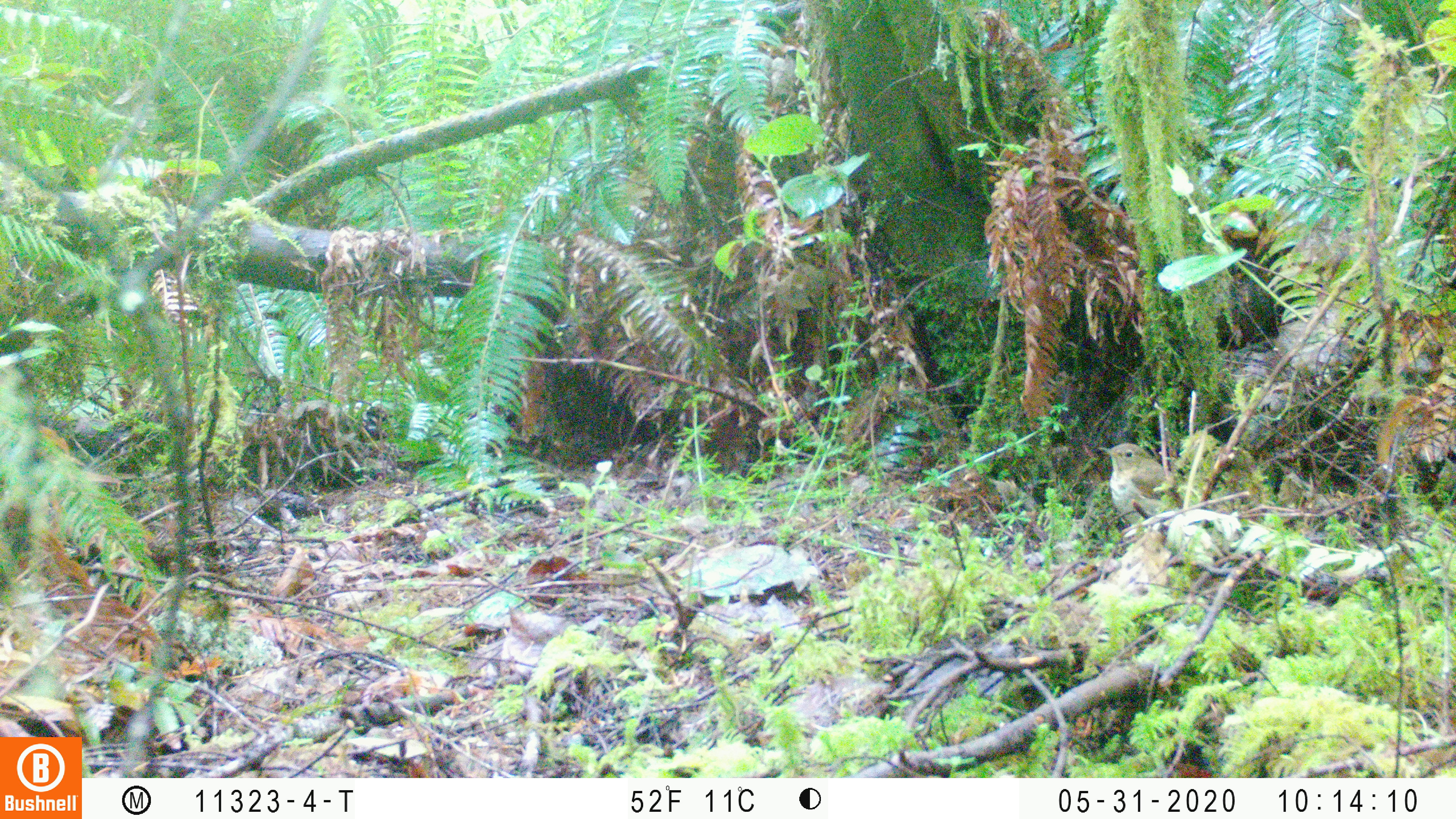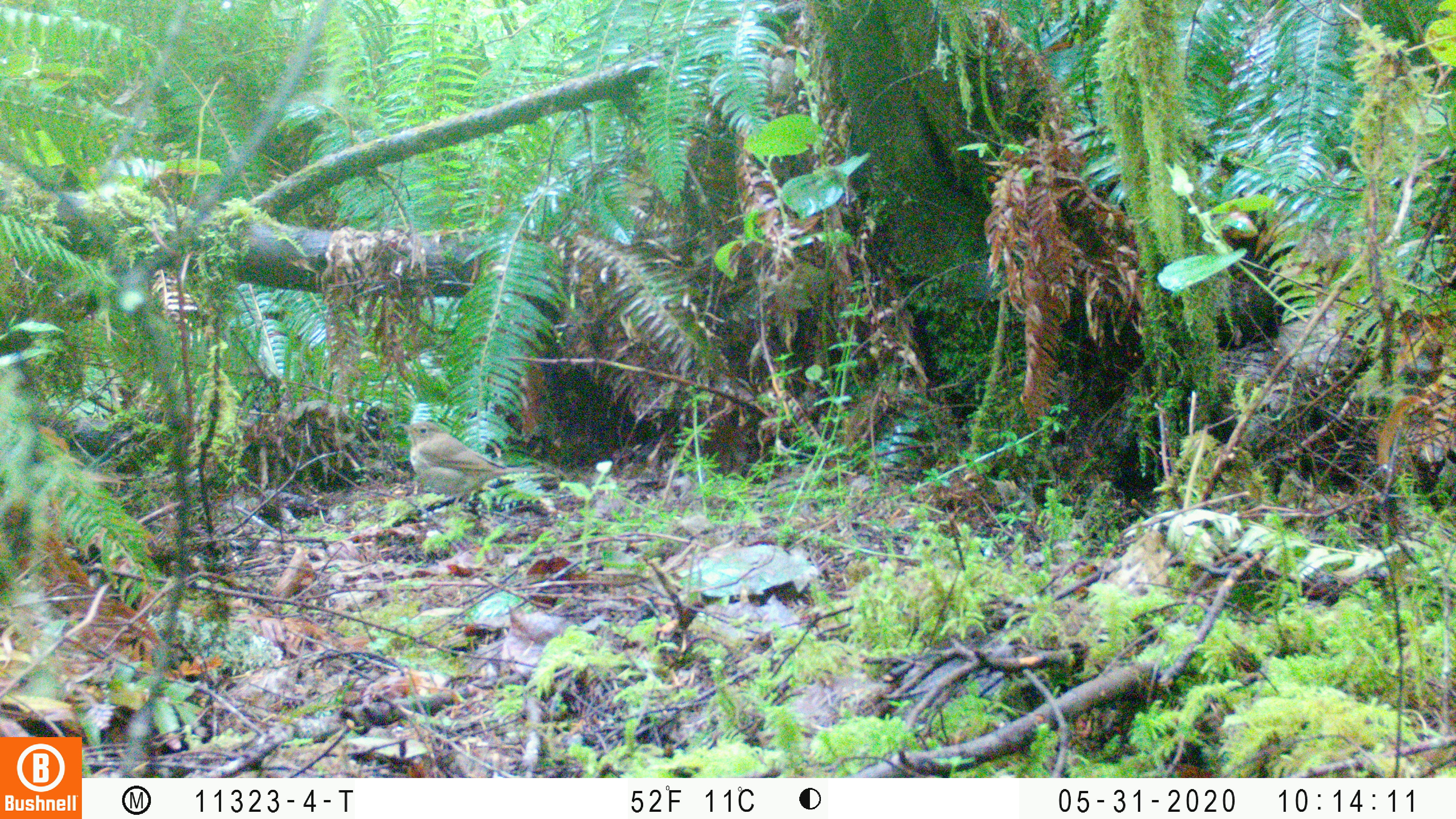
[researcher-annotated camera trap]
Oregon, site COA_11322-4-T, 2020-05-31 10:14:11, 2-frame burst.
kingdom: Animalia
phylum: Chordata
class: Aves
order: Passeriformes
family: Turdidae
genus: Catharus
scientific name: Catharus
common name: brown thrushes and nightingale-thrushes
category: catharus species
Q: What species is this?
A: Catharus species (brown thrushes and nightingale-thrushes) (Catharus).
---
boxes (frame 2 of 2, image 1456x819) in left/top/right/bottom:
catharus species: 399/421/535/502